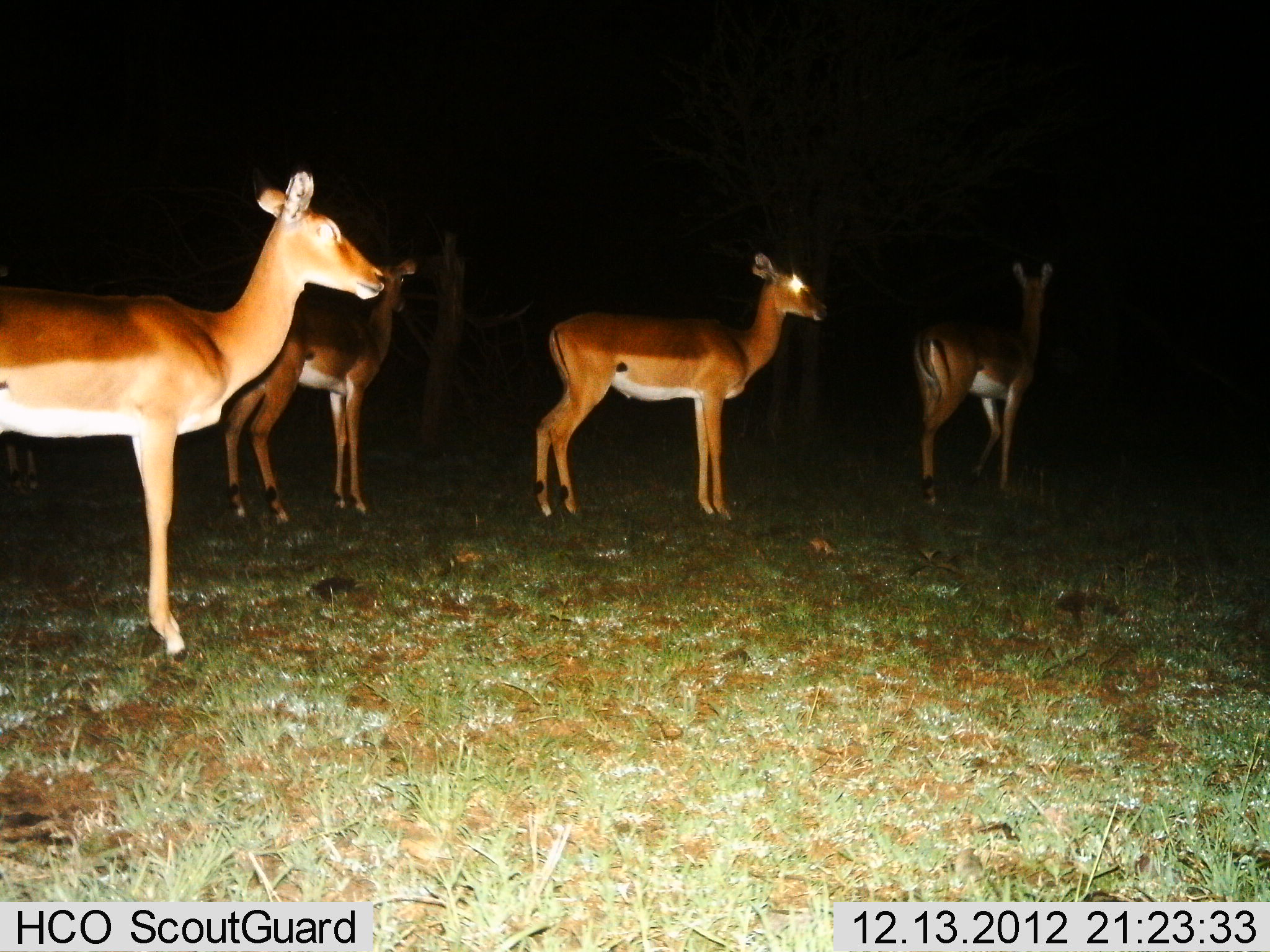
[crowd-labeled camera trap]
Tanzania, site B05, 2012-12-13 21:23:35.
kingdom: Animalia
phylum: Chordata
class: Mammalia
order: Artiodactyla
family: Bovidae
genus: Aepyceros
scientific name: Aepyceros melampus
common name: impala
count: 4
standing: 100%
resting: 4%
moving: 12%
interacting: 0%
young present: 0%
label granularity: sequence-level